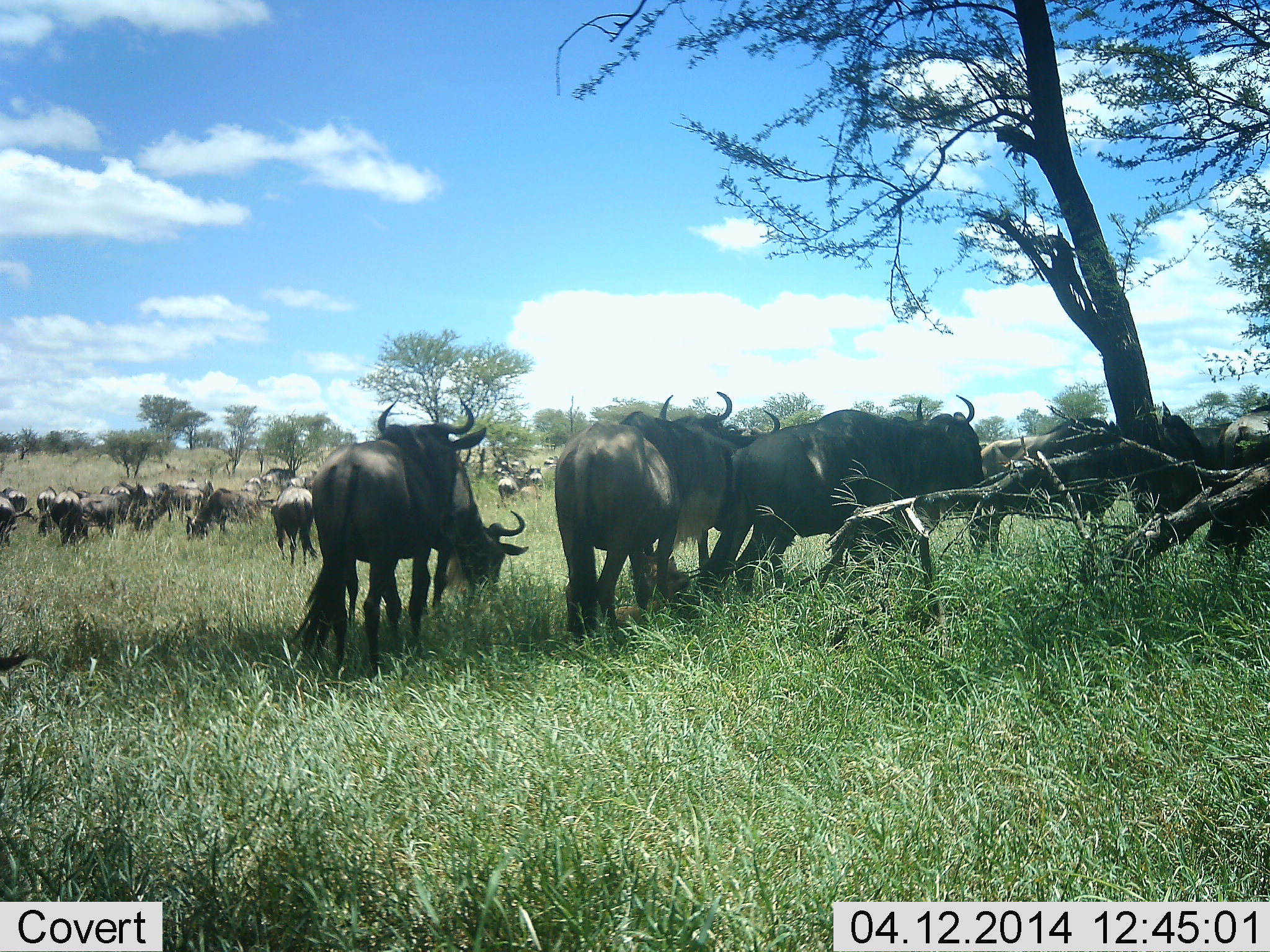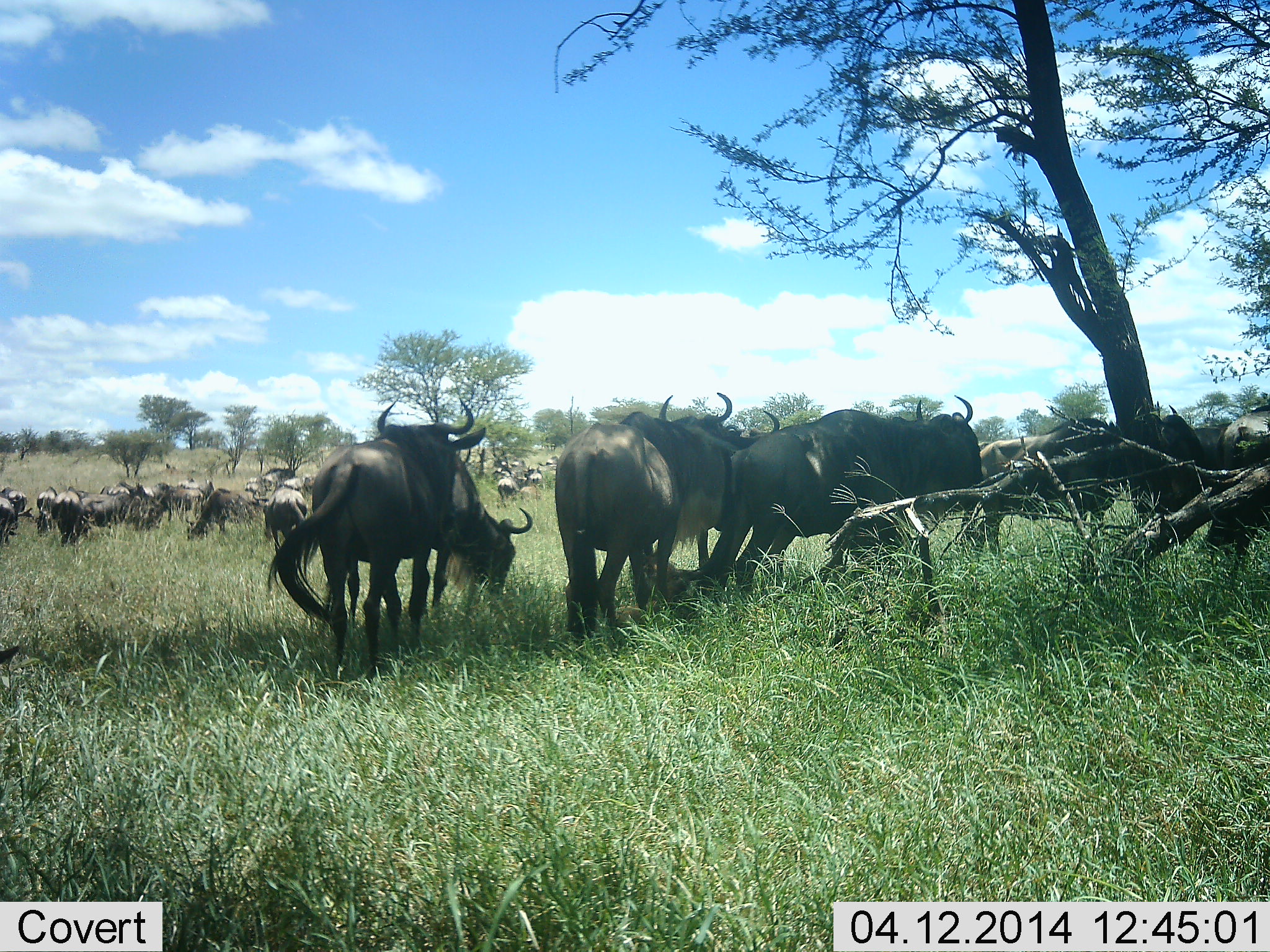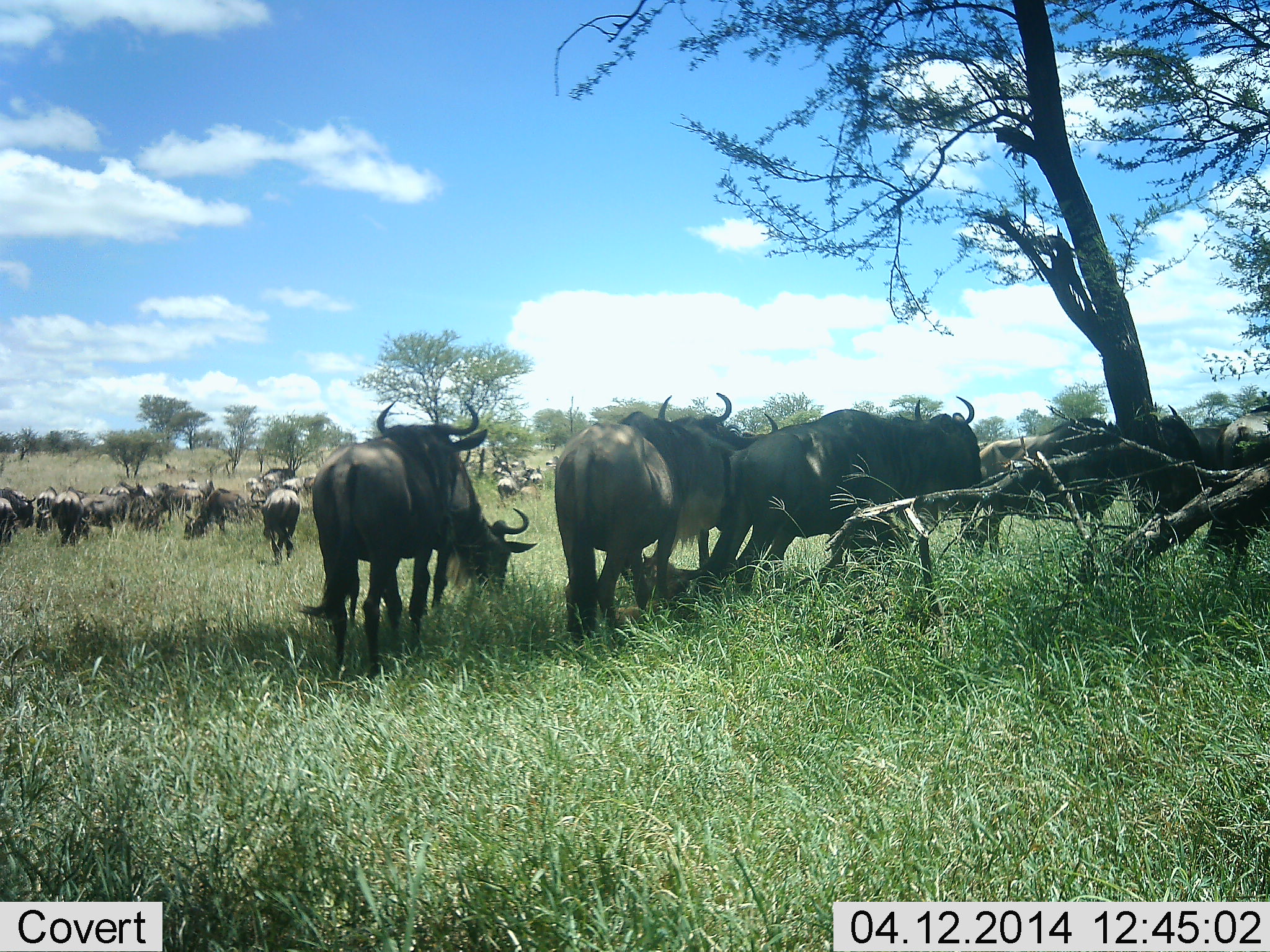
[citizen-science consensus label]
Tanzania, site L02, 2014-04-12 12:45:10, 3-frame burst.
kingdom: Animalia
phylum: Chordata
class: Mammalia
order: Artiodactyla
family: Bovidae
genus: Connochaetes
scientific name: Connochaetes taurinus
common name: blue wildebeest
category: wildebeest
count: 11-50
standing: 80%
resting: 0%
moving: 30%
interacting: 10%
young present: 0%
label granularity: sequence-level